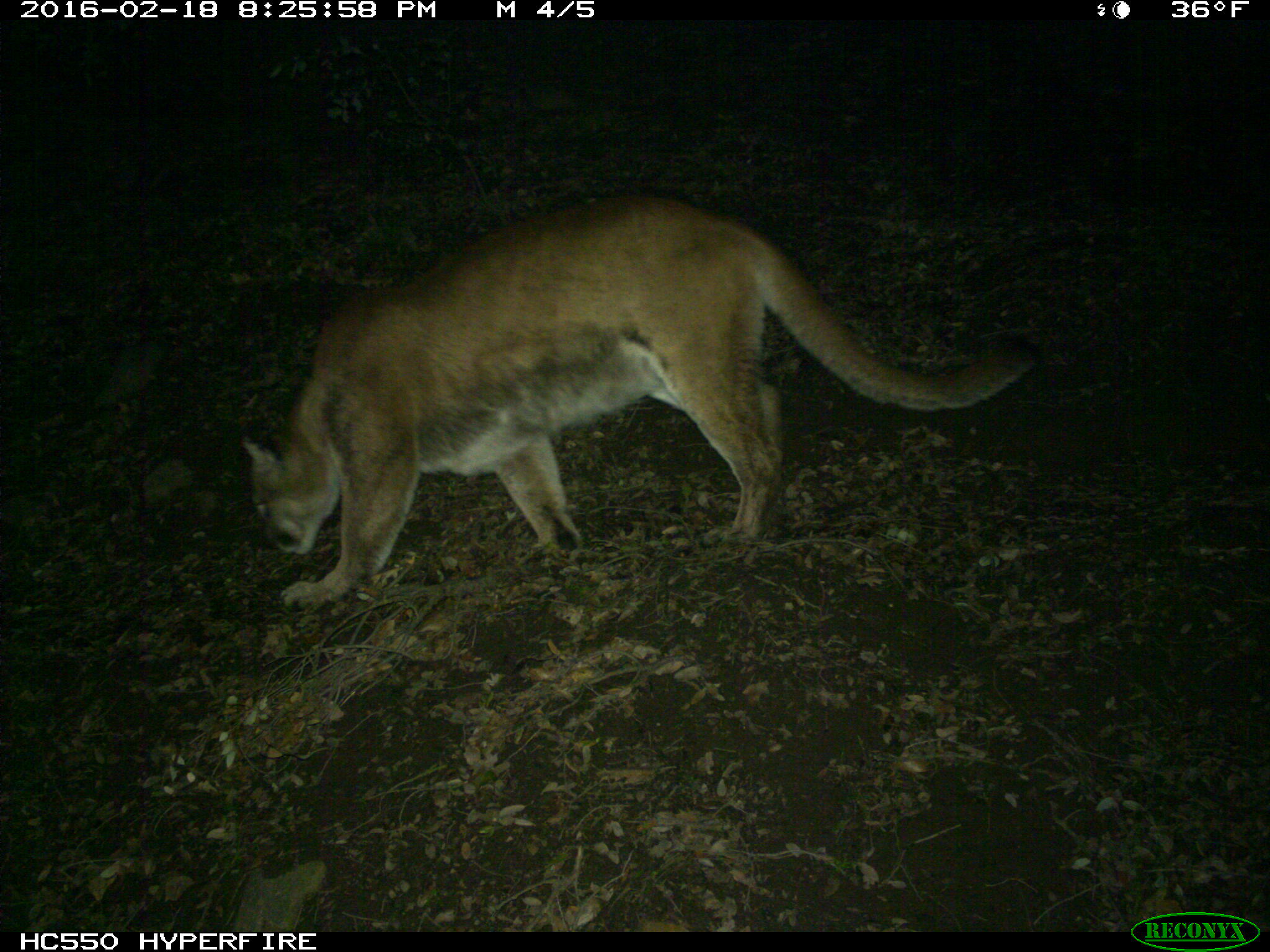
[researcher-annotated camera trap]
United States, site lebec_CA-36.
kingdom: Animalia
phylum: Chordata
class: Mammalia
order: Carnivora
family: Felidae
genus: Puma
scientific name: Puma concolor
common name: mountain lion